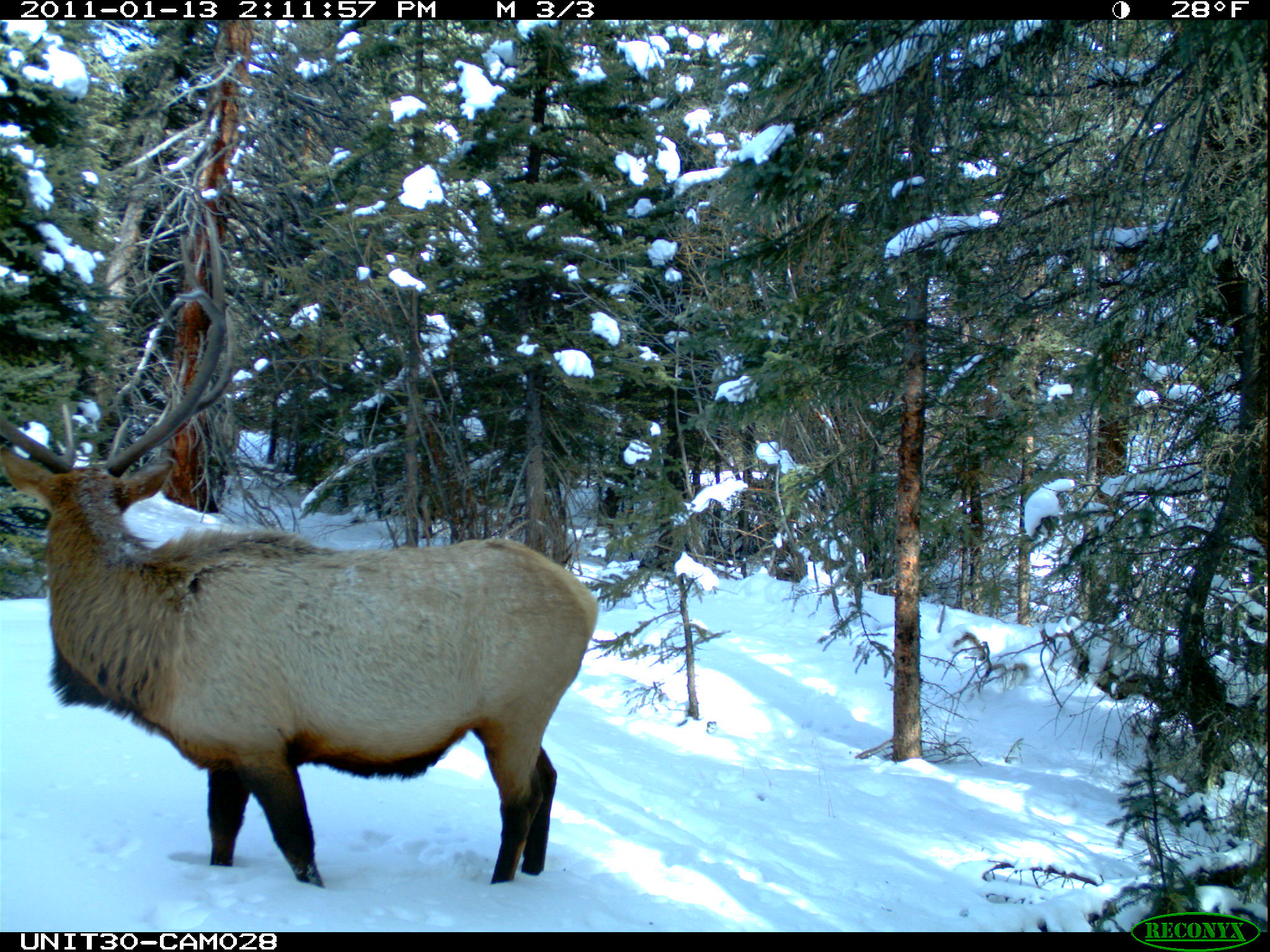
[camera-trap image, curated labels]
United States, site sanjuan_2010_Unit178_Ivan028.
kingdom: Animalia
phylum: Chordata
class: Mammalia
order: Artiodactyla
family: Cervidae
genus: Cervus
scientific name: Cervus elaphus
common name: red deer